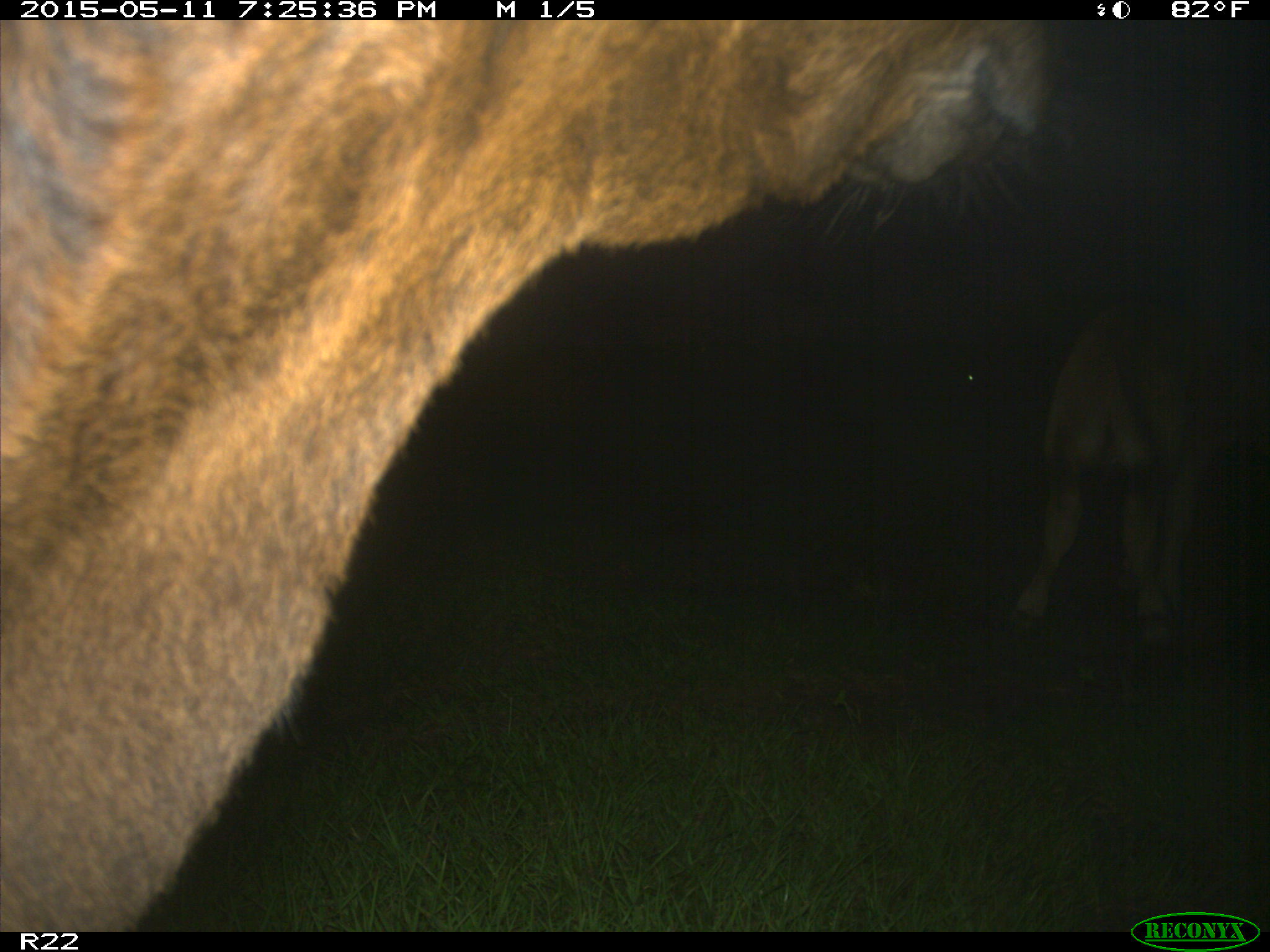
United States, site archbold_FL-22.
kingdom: Animalia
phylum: Chordata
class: Mammalia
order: Artiodactyla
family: Bovidae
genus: Bos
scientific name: Bos taurus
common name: domestic cow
Bos taurus (domestic cow).